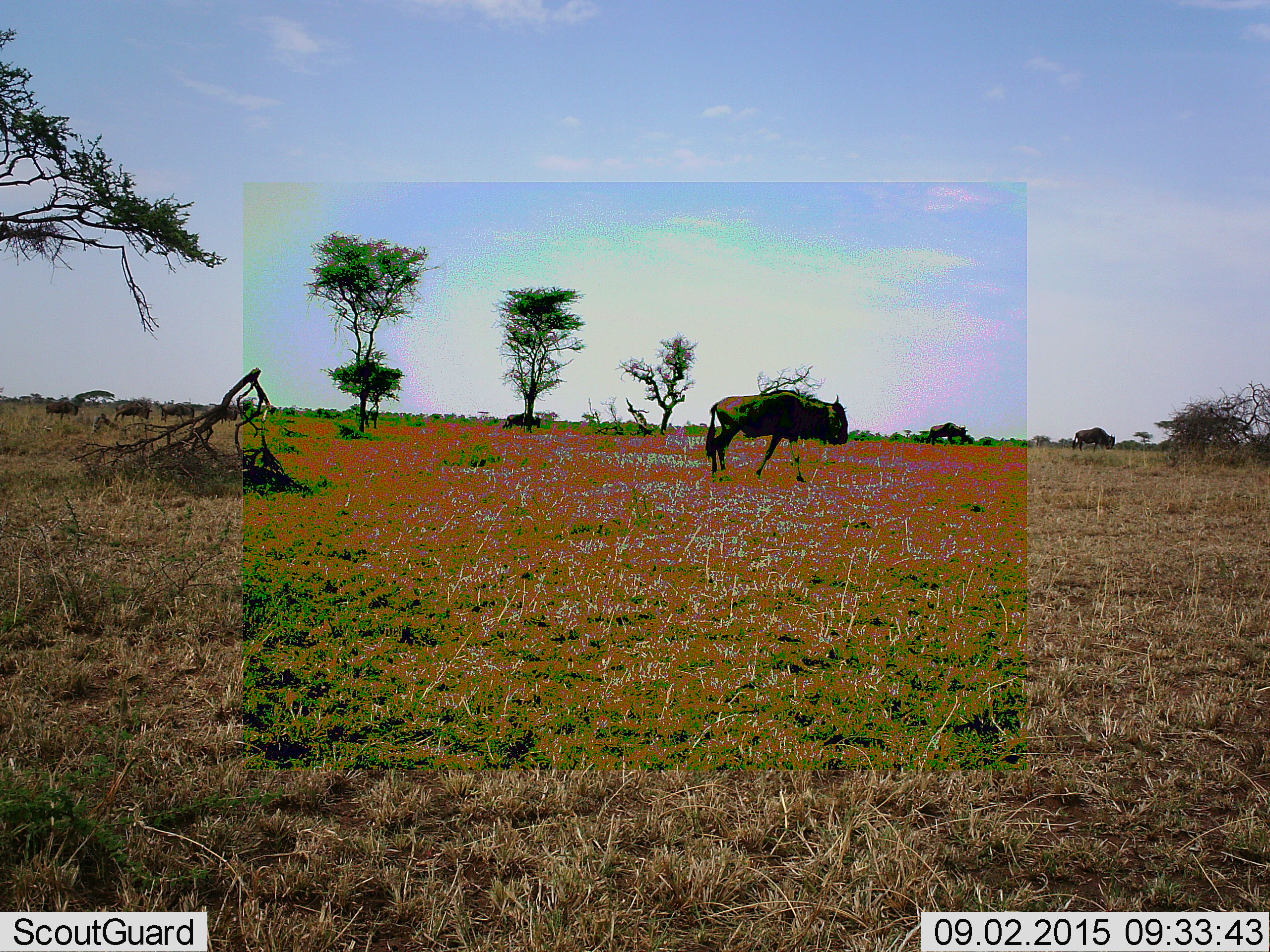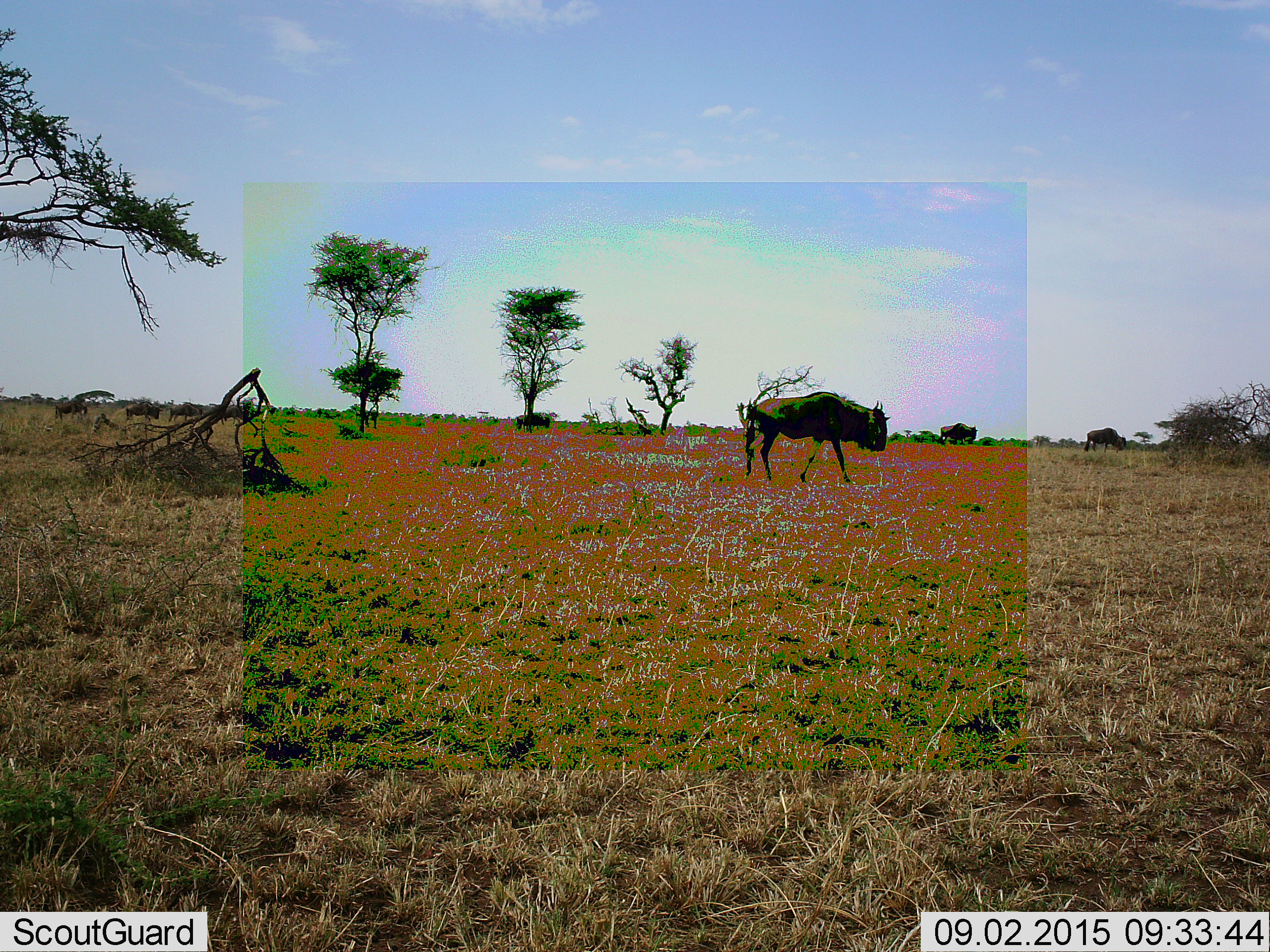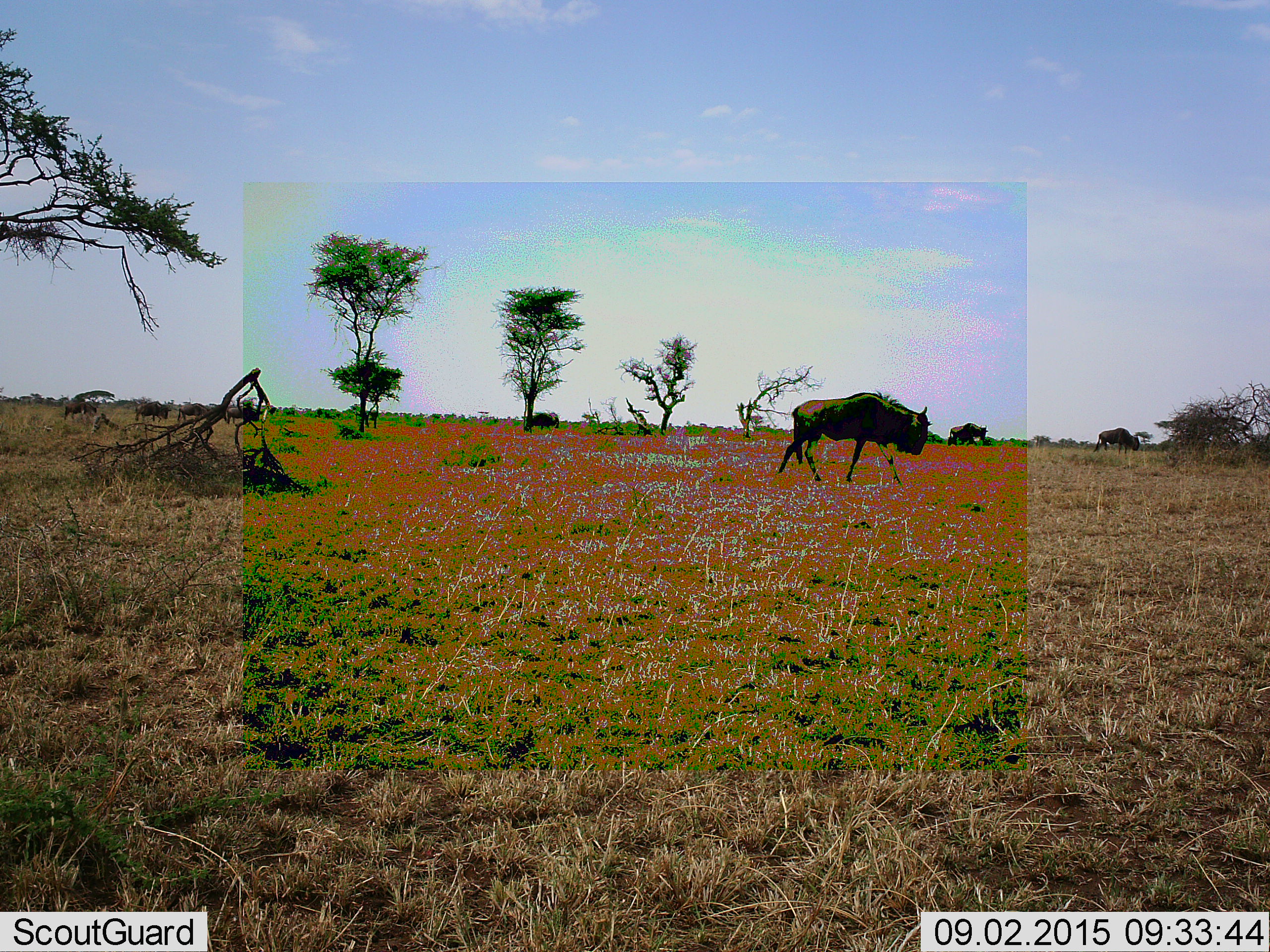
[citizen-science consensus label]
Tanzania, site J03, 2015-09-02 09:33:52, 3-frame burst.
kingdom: Animalia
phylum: Chordata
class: Mammalia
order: Artiodactyla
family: Bovidae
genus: Connochaetes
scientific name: Connochaetes taurinus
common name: blue wildebeest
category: wildebeest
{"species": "wildebeest (blue wildebeest) (Connochaetes taurinus)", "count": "8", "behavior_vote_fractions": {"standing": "10%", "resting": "0%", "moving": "100%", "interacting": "0%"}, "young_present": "0%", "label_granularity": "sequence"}